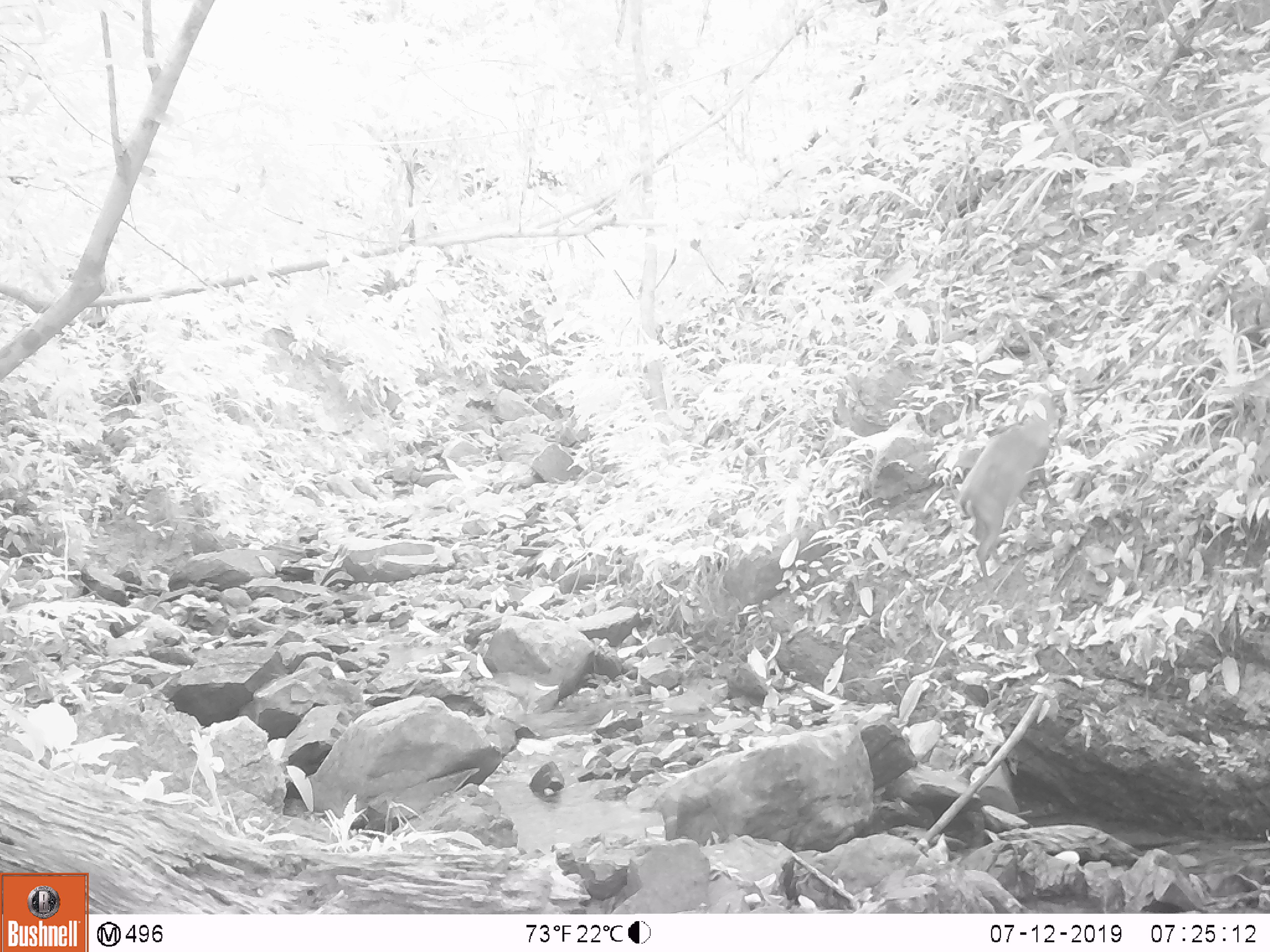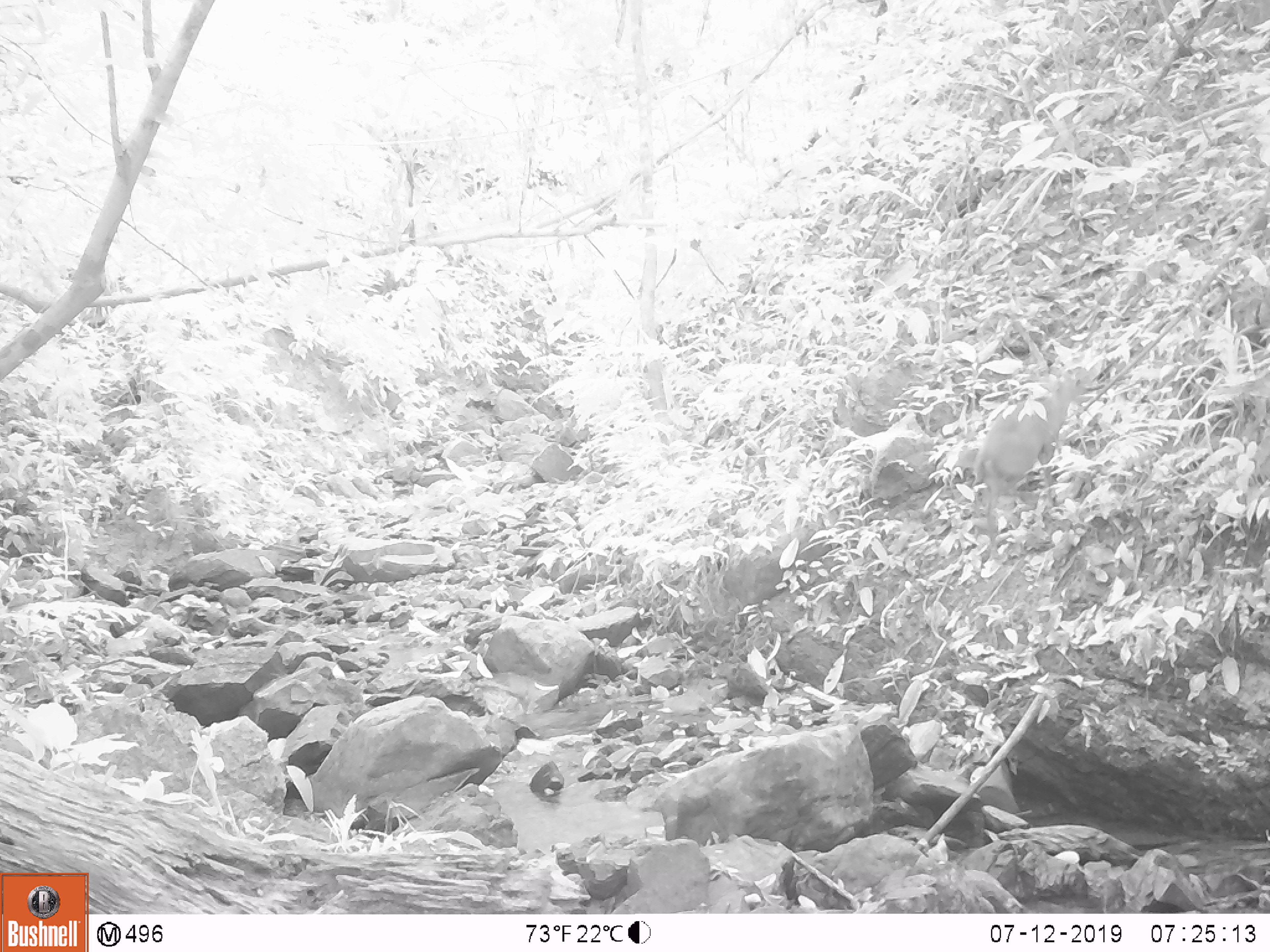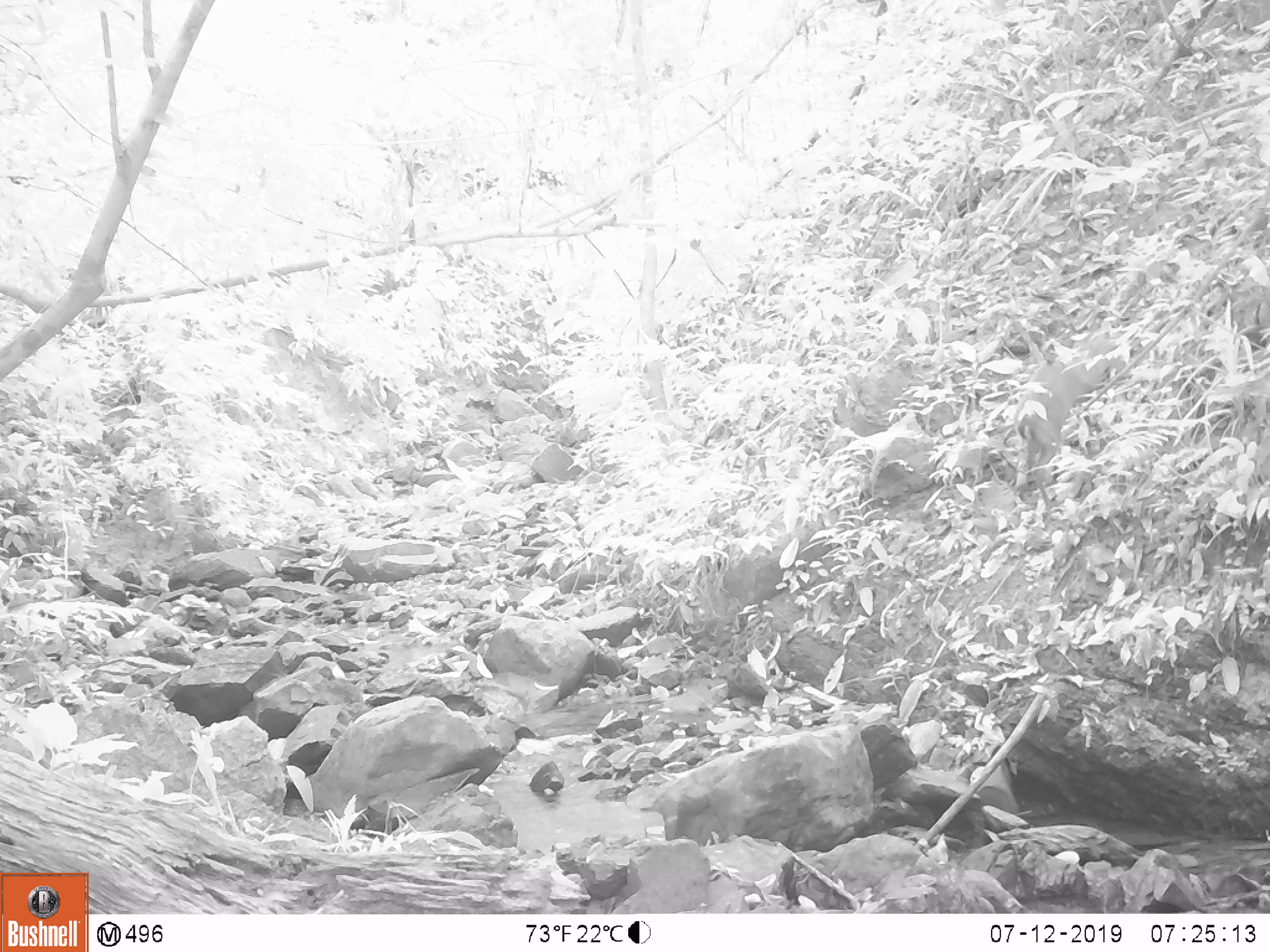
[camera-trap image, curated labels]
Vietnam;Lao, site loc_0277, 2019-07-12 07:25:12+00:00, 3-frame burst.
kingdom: Animalia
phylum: Chordata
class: Mammalia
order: Artiodactyla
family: Cervidae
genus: Muntiacus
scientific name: Muntiacus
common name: muntjacs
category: unidentified muntjac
Unidentified muntjac (muntjacs) (Muntiacus). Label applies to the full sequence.